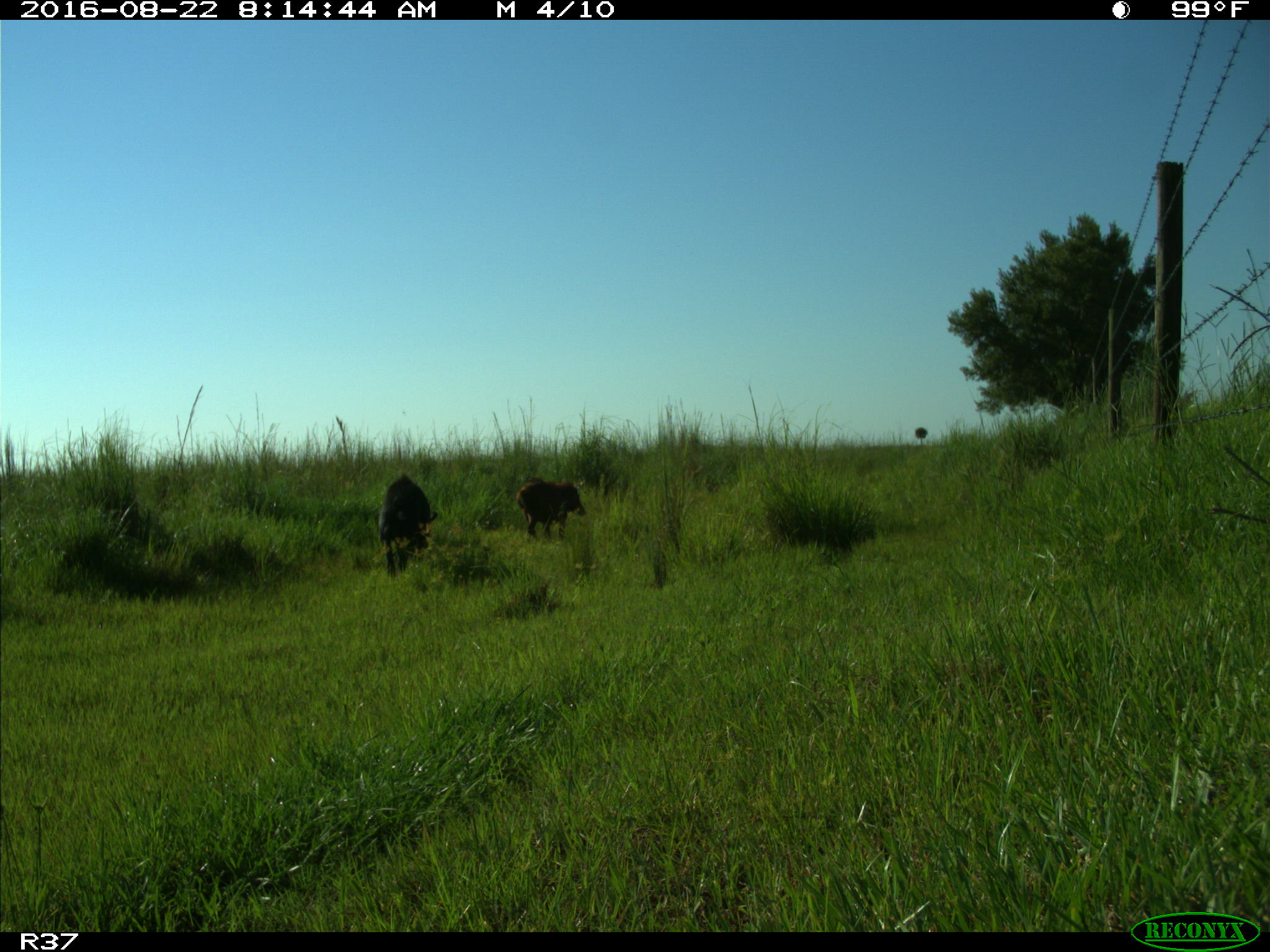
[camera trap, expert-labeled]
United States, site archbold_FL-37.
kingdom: Animalia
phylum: Chordata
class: Mammalia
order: Artiodactyla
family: Suidae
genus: Sus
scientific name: Sus scrofa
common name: wild boar